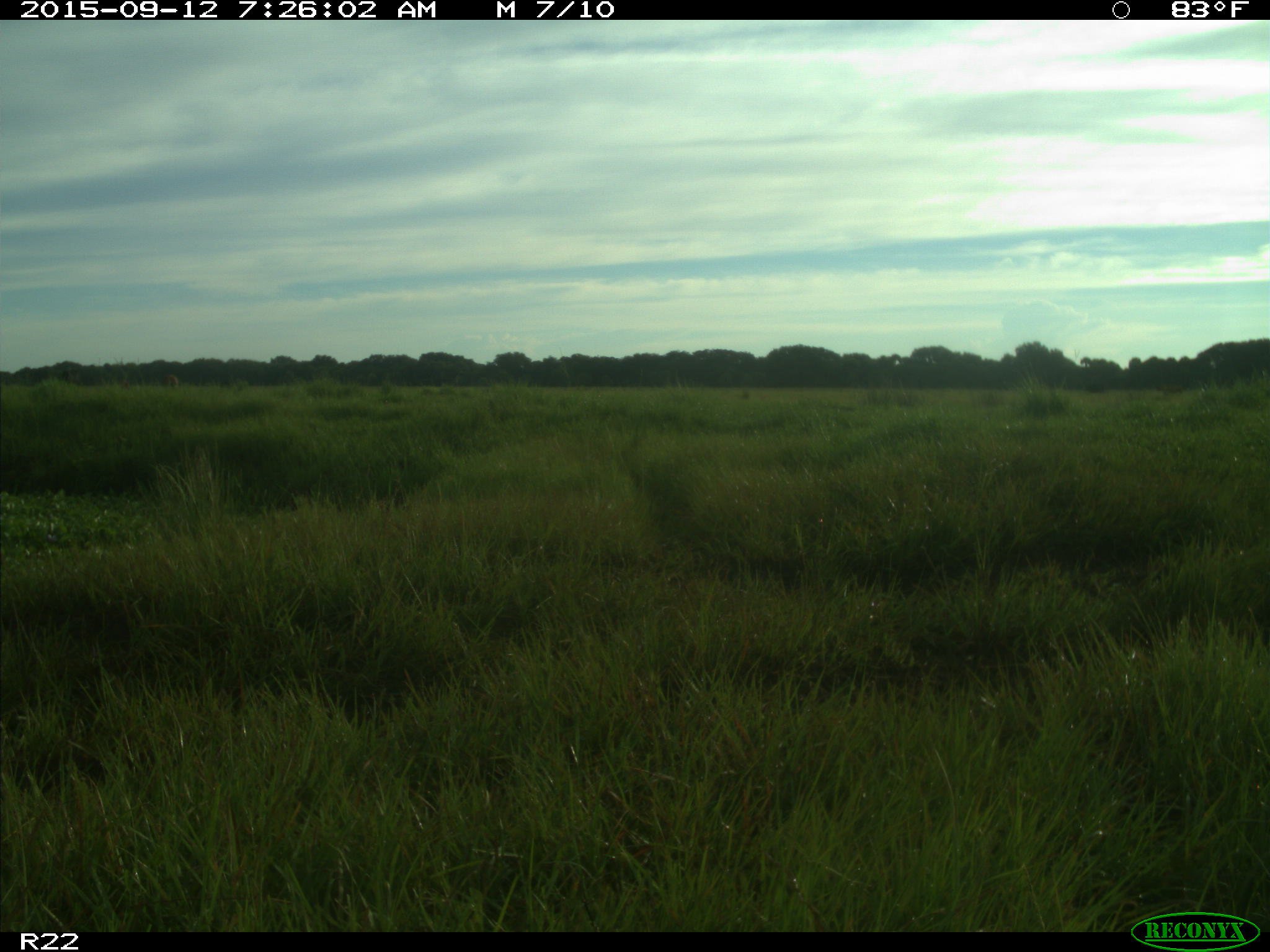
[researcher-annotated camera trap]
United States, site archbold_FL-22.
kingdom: Animalia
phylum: Chordata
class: Mammalia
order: Artiodactyla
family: Bovidae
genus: Bos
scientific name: Bos taurus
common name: domestic cow